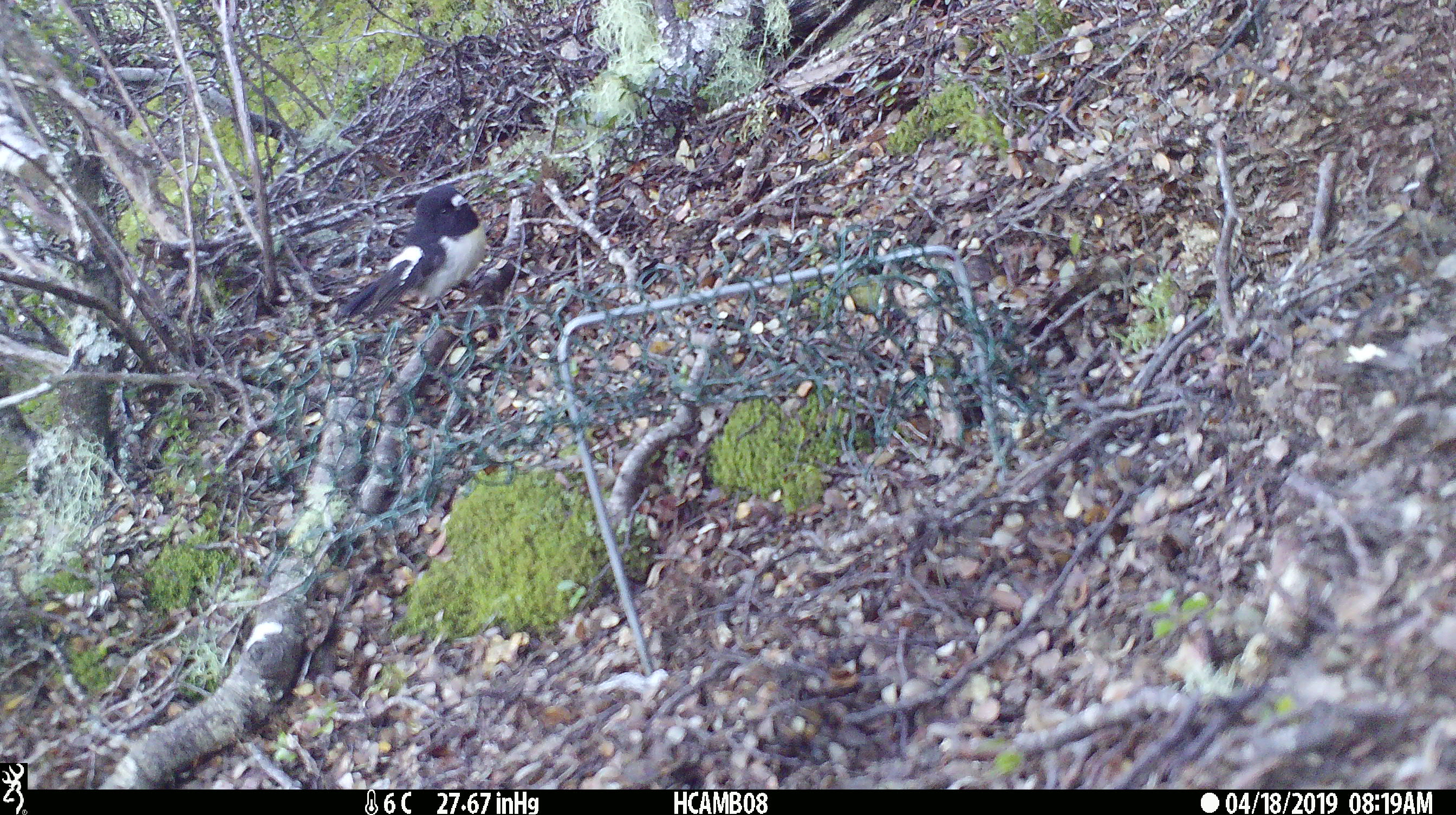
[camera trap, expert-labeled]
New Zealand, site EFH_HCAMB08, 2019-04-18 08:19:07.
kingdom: Animalia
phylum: Chordata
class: Aves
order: Passeriformes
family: Petroicidae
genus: Petroica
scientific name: Petroica macrocephala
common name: tomtit